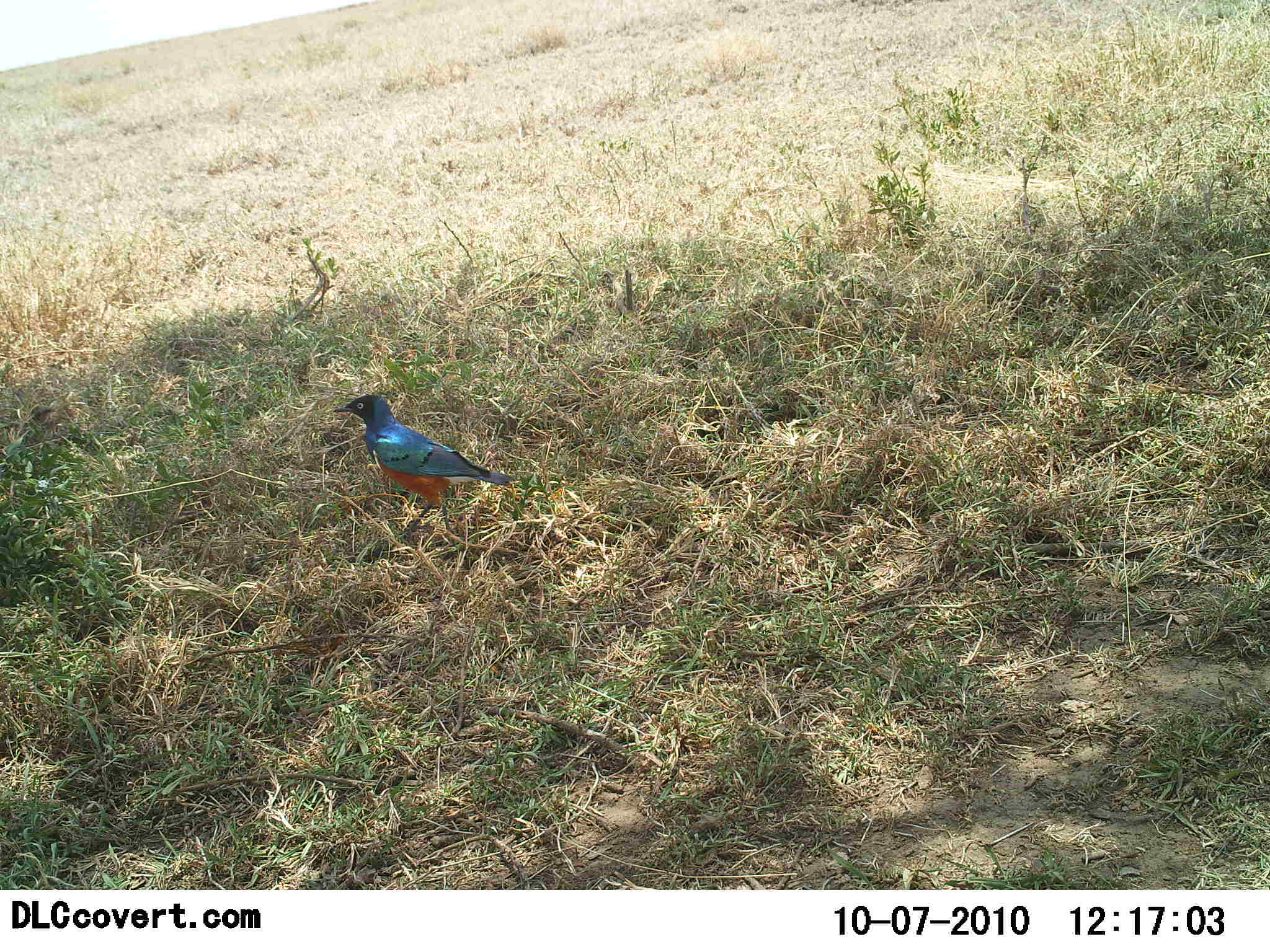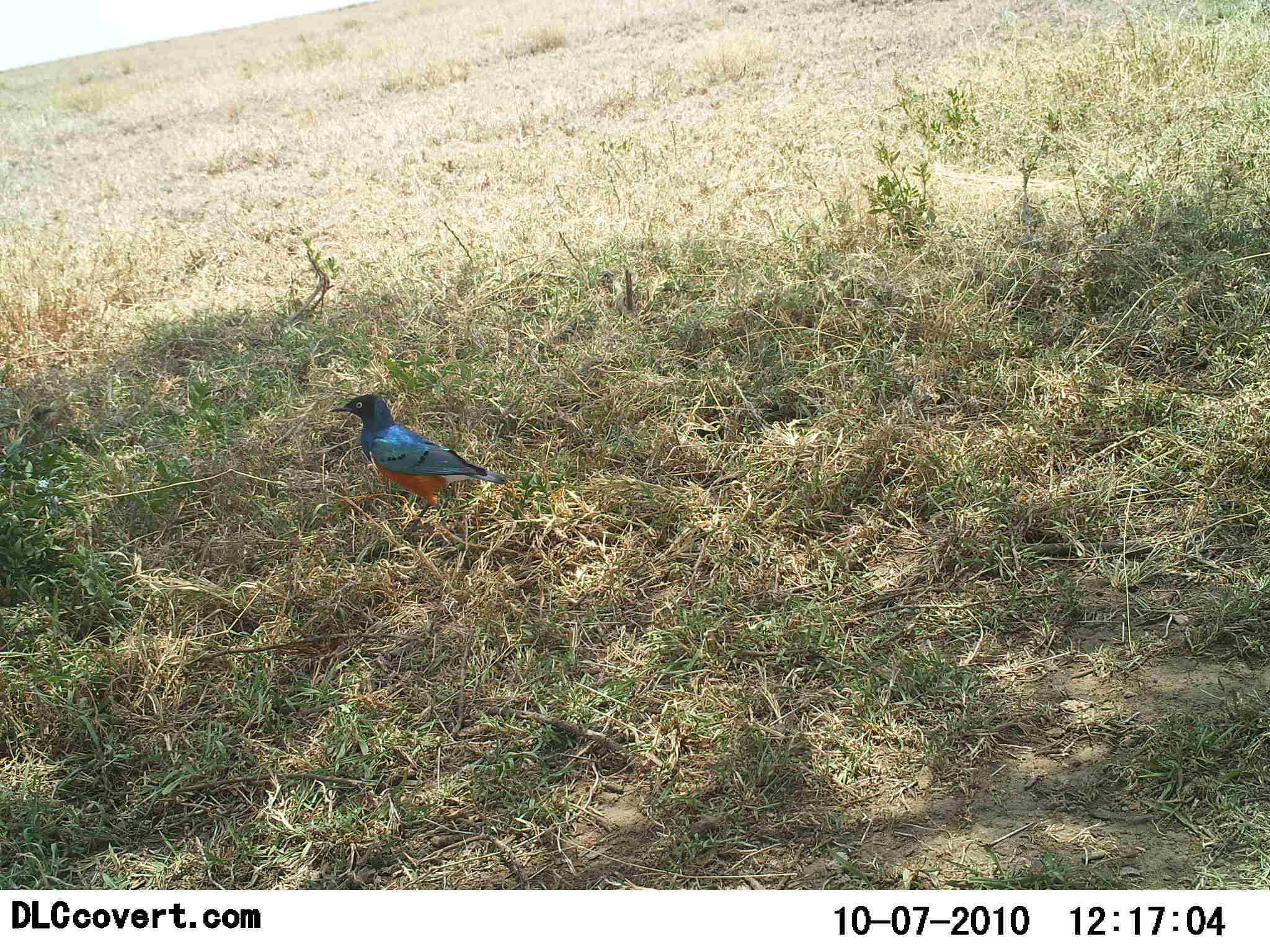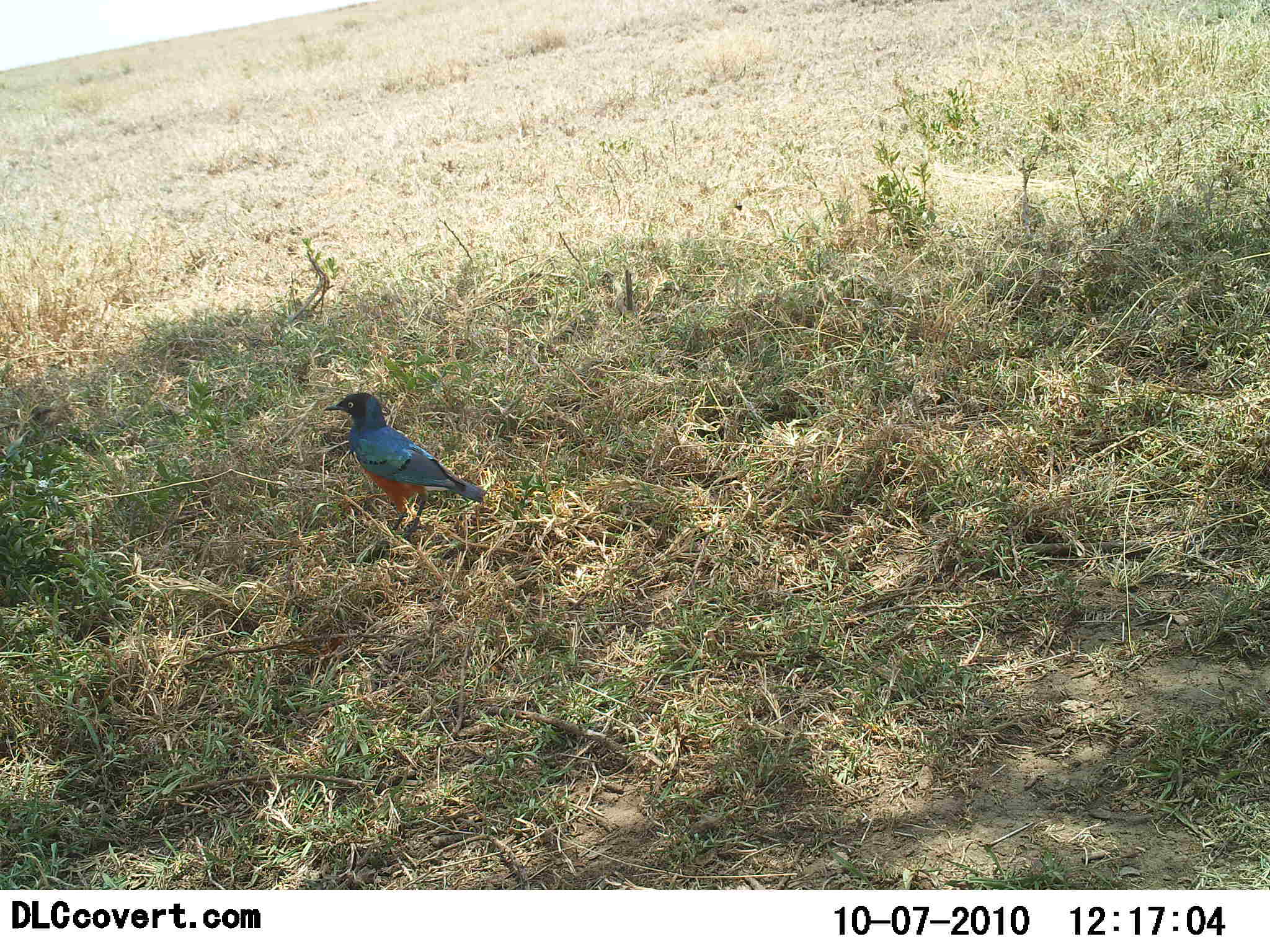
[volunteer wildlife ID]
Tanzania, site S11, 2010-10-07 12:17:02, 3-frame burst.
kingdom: Animalia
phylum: Chordata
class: Aves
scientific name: Aves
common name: bird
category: otherbird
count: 1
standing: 87%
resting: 0%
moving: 13%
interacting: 0%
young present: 0%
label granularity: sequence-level